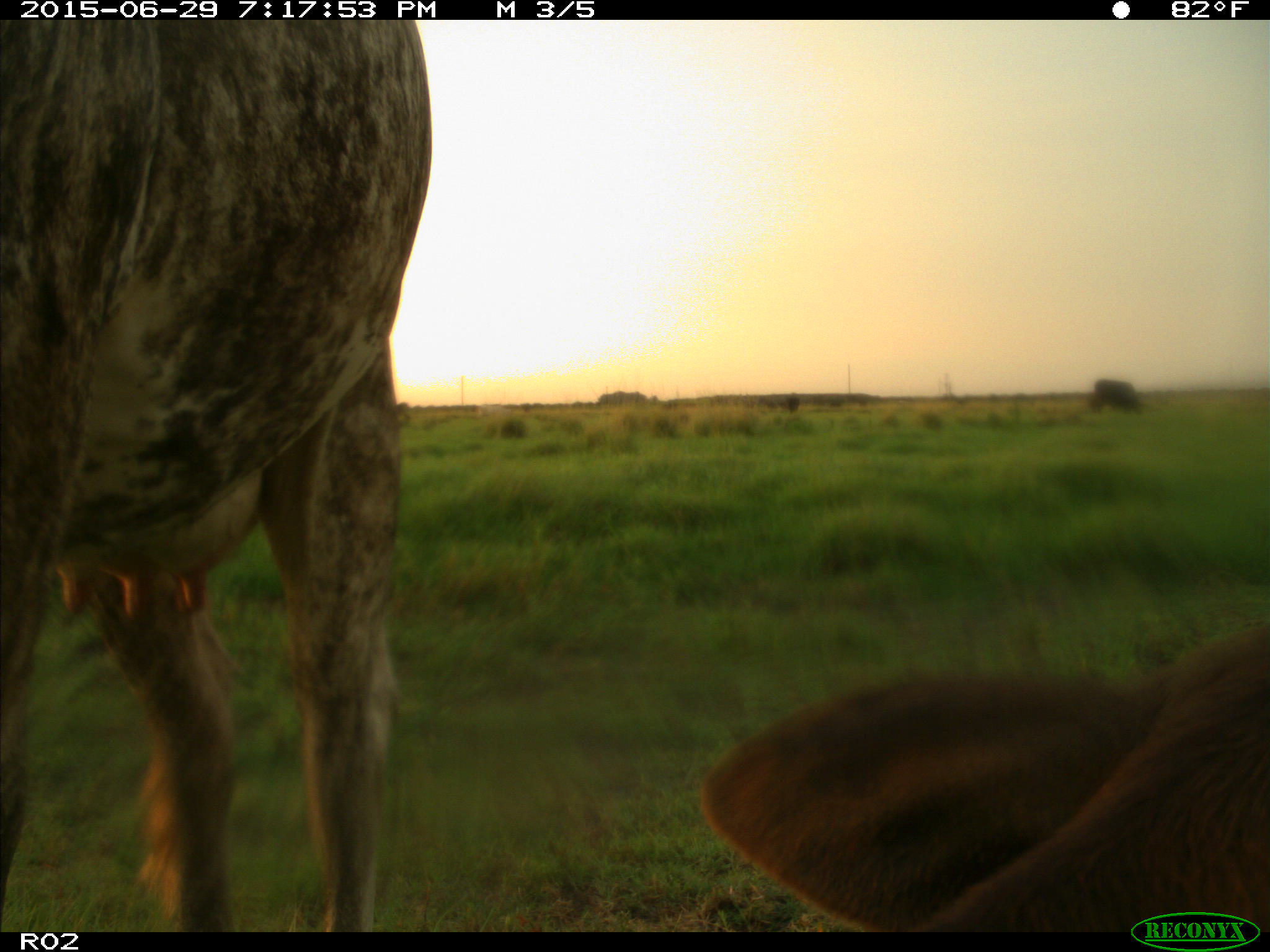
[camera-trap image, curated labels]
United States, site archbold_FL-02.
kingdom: Animalia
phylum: Chordata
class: Mammalia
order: Artiodactyla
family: Bovidae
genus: Bos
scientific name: Bos taurus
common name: domestic cow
Bos taurus (domestic cow).